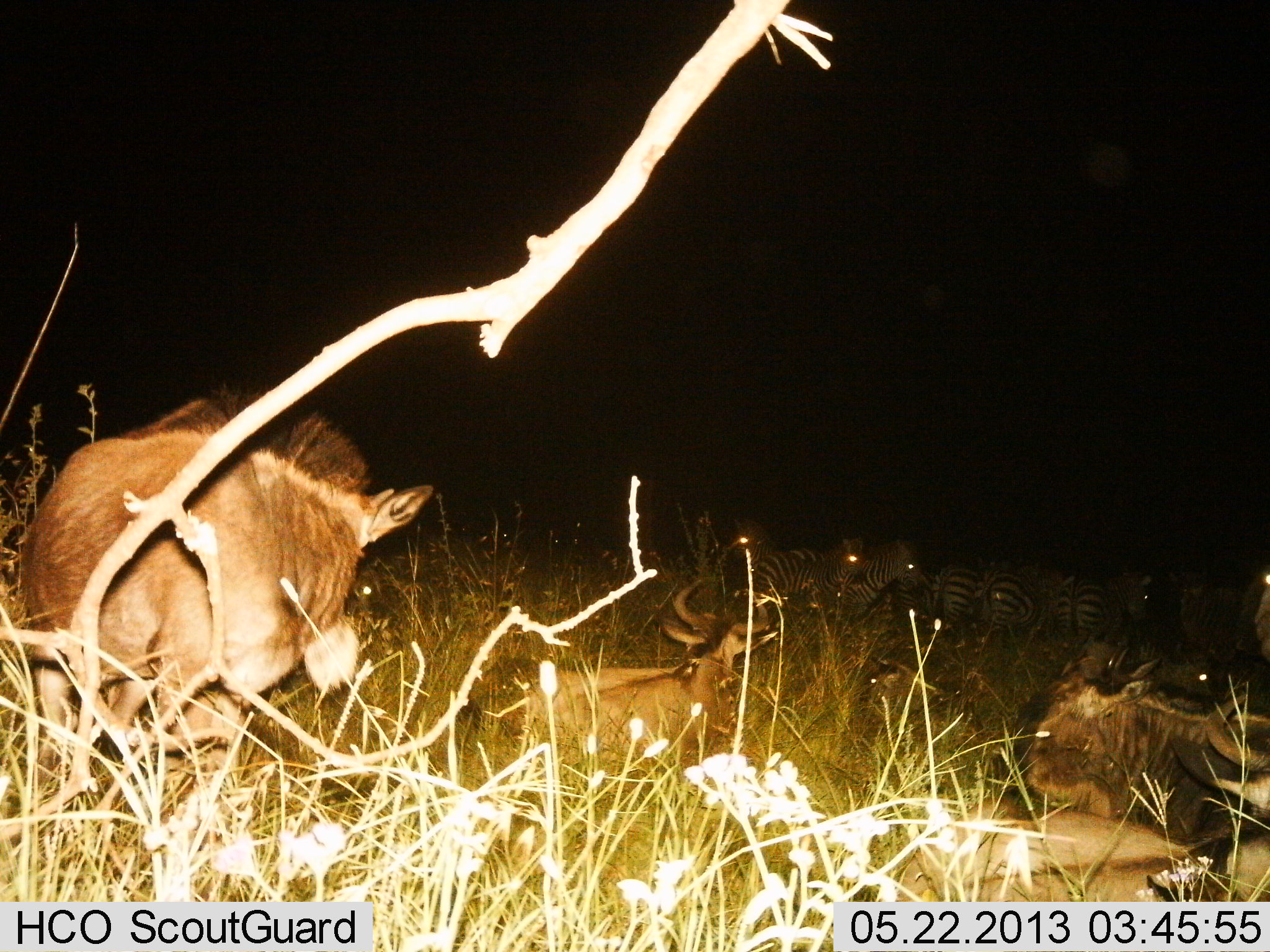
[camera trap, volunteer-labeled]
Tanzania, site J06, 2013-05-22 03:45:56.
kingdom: Animalia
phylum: Chordata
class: Mammalia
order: Artiodactyla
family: Bovidae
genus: Connochaetes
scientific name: Connochaetes taurinus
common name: blue wildebeest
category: wildebeest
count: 4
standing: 46%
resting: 100%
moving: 0%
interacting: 0%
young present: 0%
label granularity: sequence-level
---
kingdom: Animalia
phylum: Chordata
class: Mammalia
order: Perissodactyla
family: Equidae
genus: Equus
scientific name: Equus quagga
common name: plains zebra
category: zebra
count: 8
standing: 100%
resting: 8%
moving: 8%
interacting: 0%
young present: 0%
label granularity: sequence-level